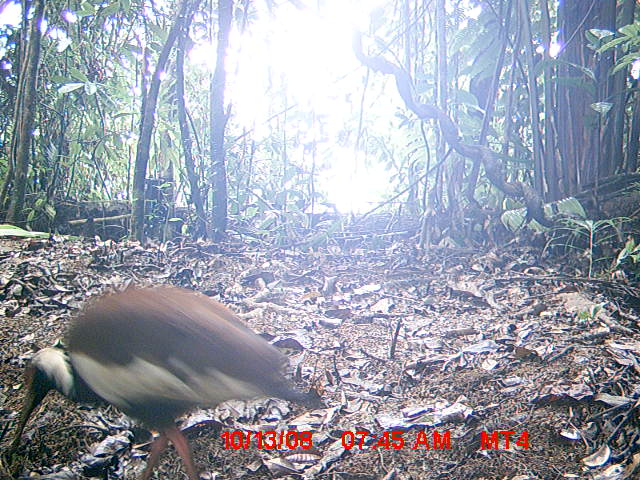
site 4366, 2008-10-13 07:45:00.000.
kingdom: Animalia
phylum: Chordata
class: Aves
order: Pelecaniformes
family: Threskiornithidae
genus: Lophotibis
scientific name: Lophotibis cristata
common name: madagascan ibis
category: lophotibis cristataa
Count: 2.